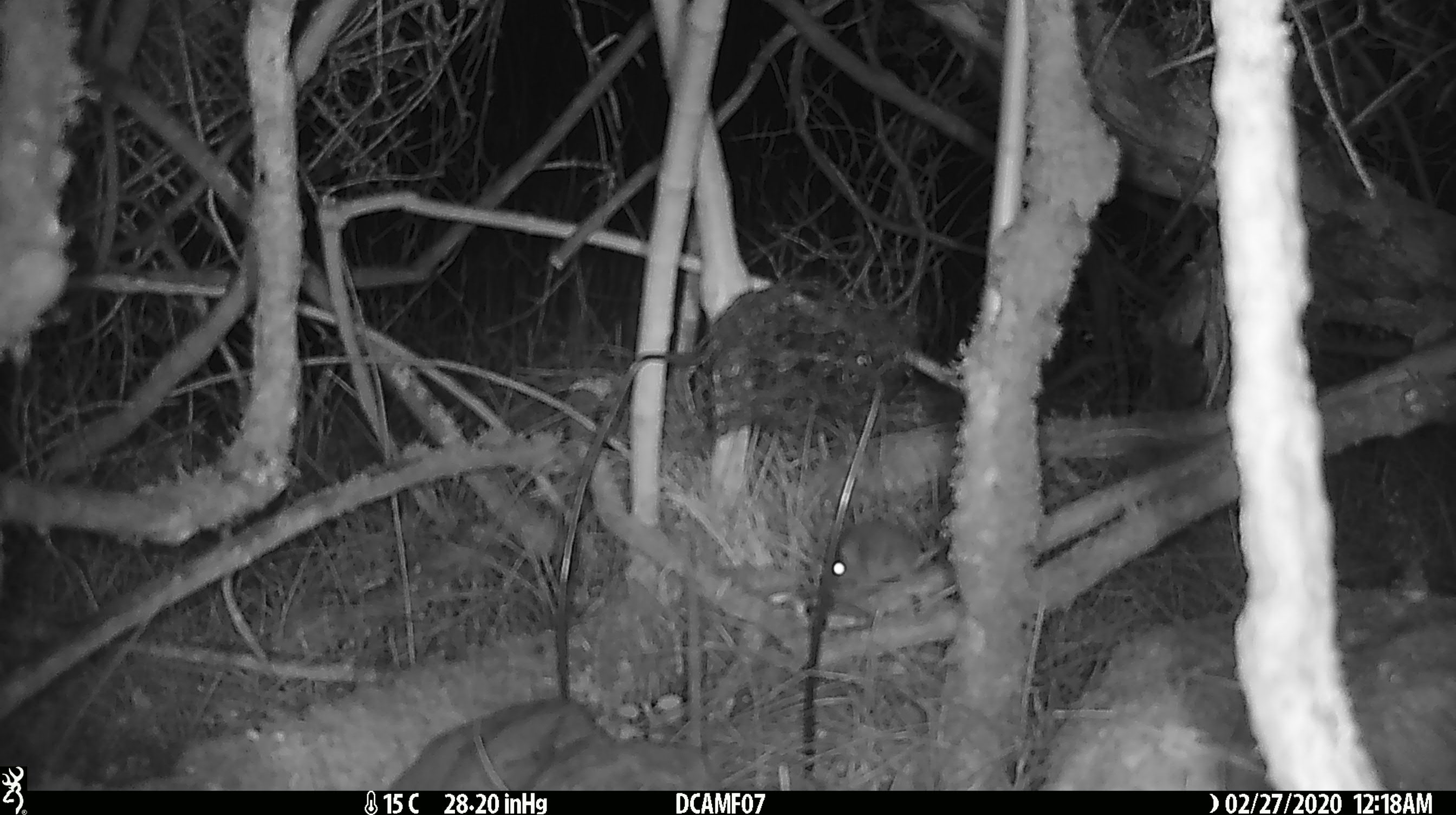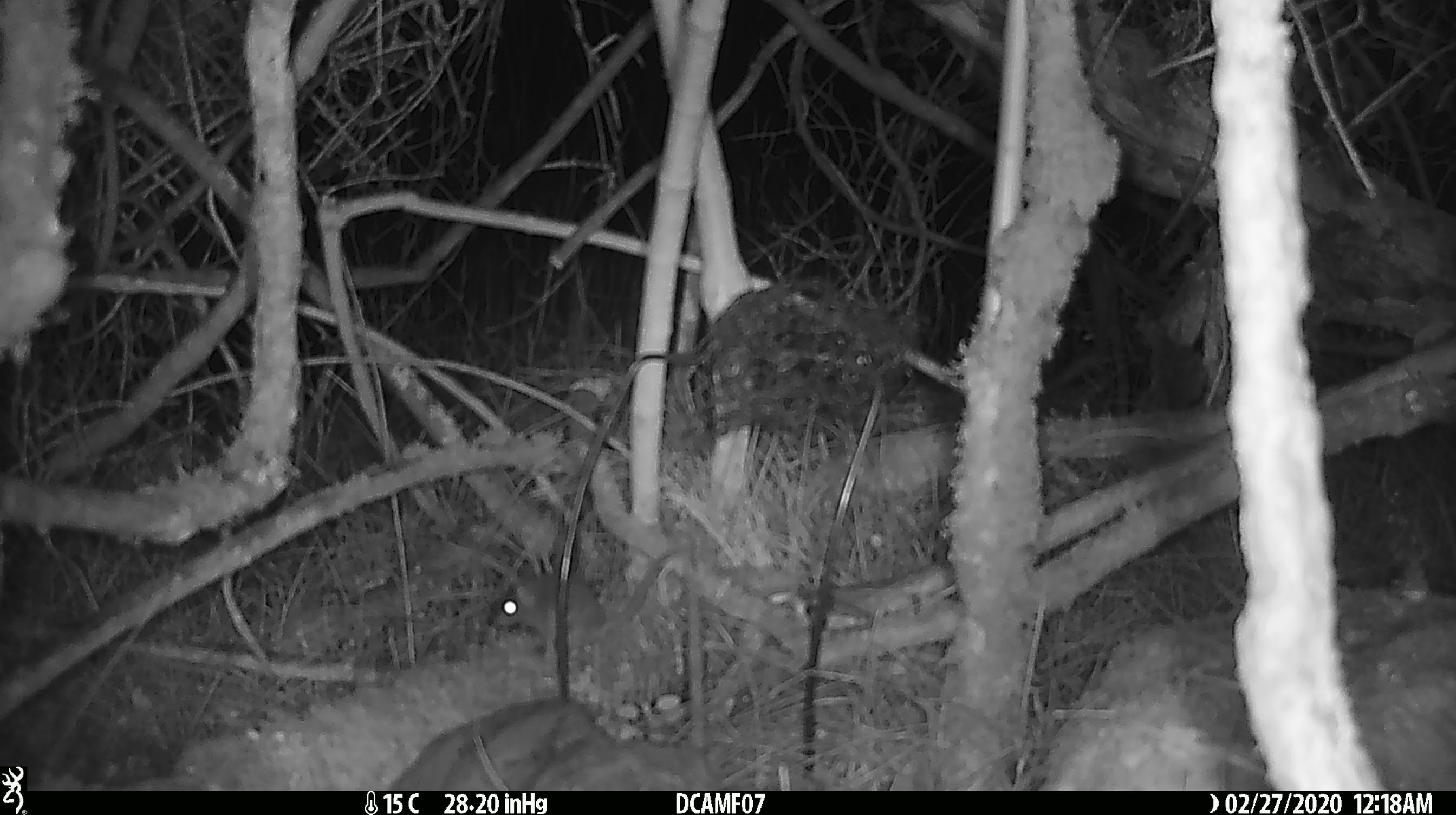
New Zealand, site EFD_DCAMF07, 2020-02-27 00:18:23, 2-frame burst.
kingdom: Animalia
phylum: Chordata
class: Mammalia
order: Rodentia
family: Muridae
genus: Mus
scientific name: Mus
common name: mouse